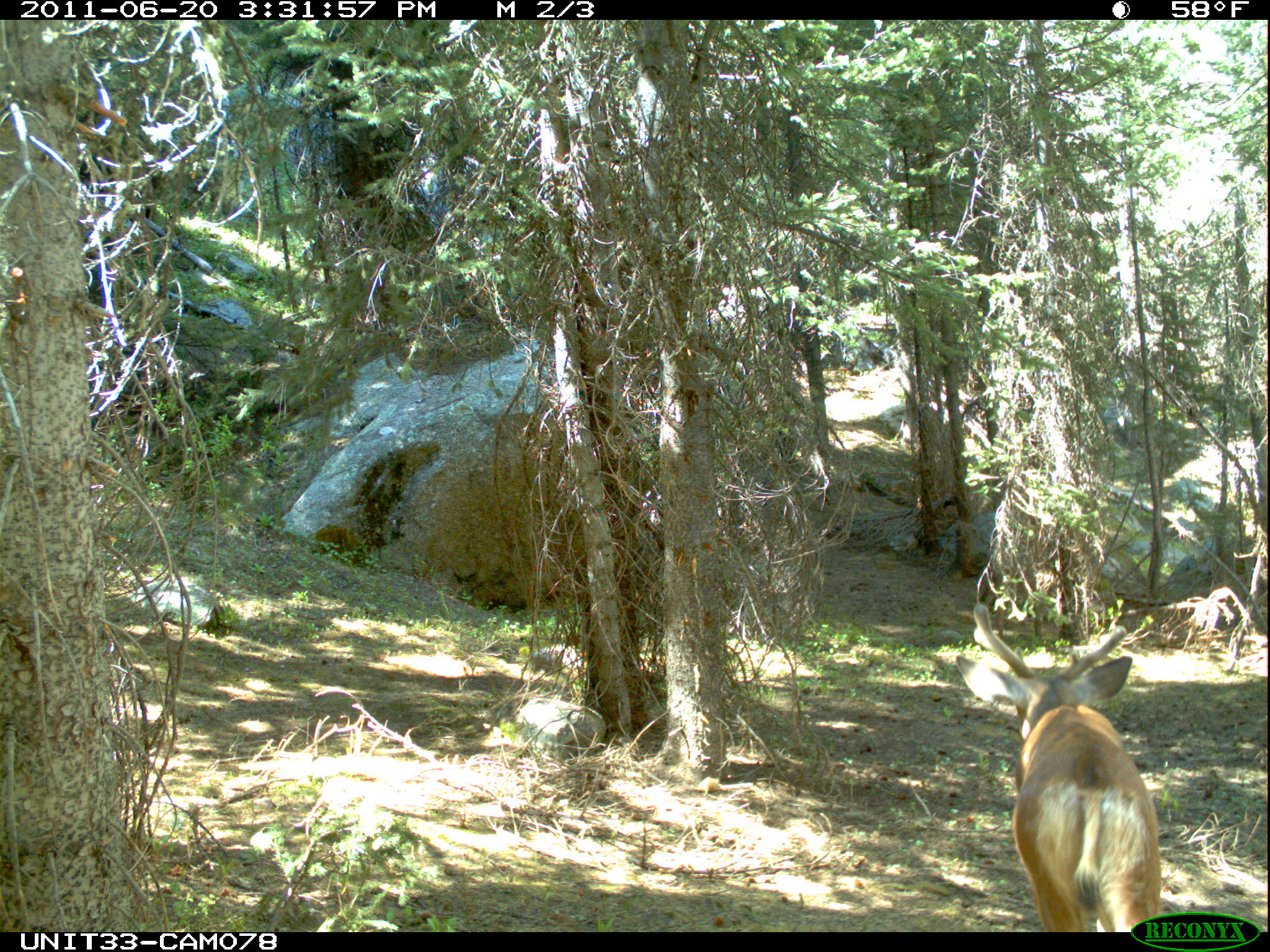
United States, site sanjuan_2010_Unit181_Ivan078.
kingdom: Animalia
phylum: Chordata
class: Mammalia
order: Artiodactyla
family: Cervidae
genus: Odocoileus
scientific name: Odocoileus hemionus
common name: mule deer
Odocoileus hemionus (mule deer).